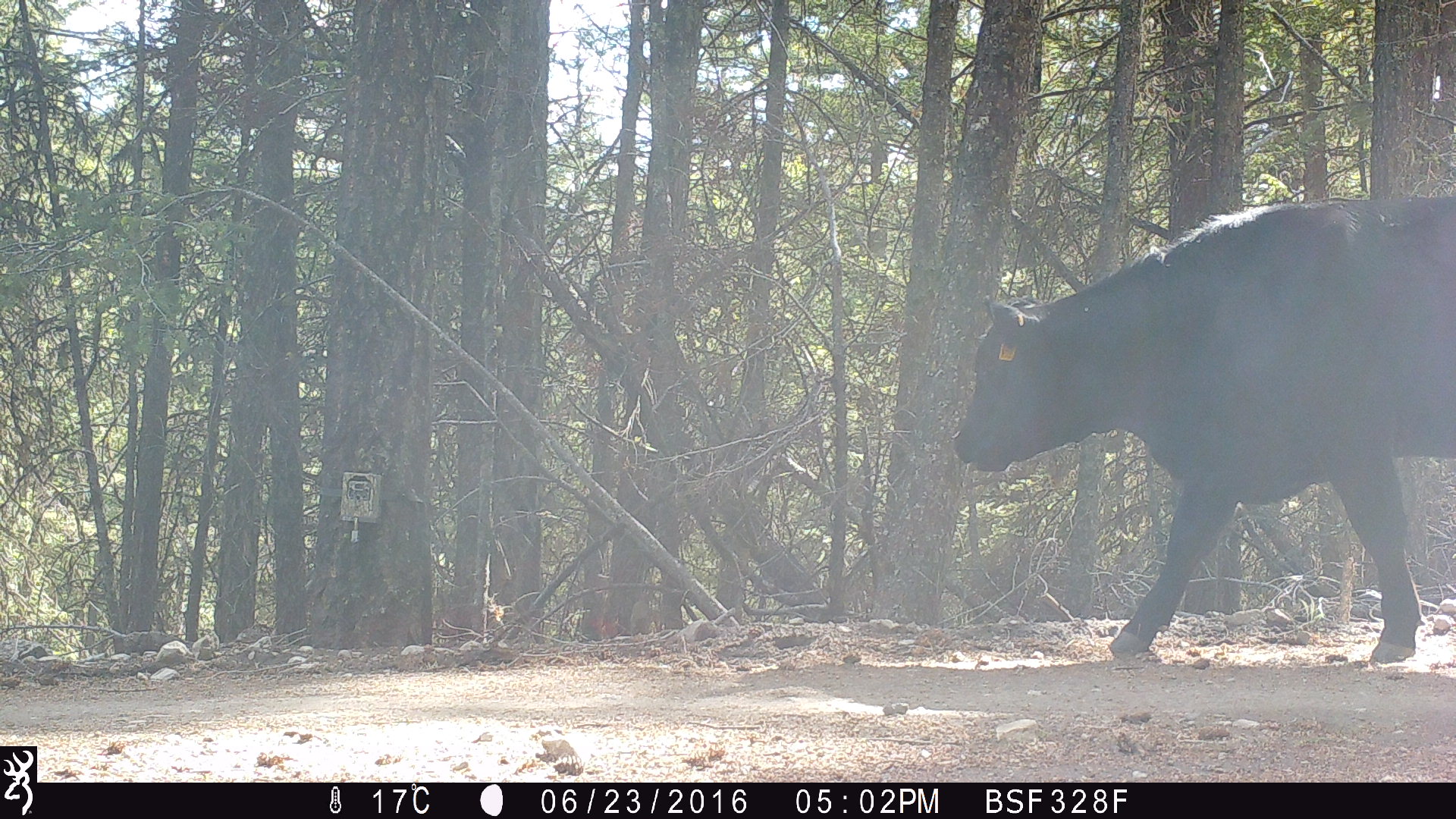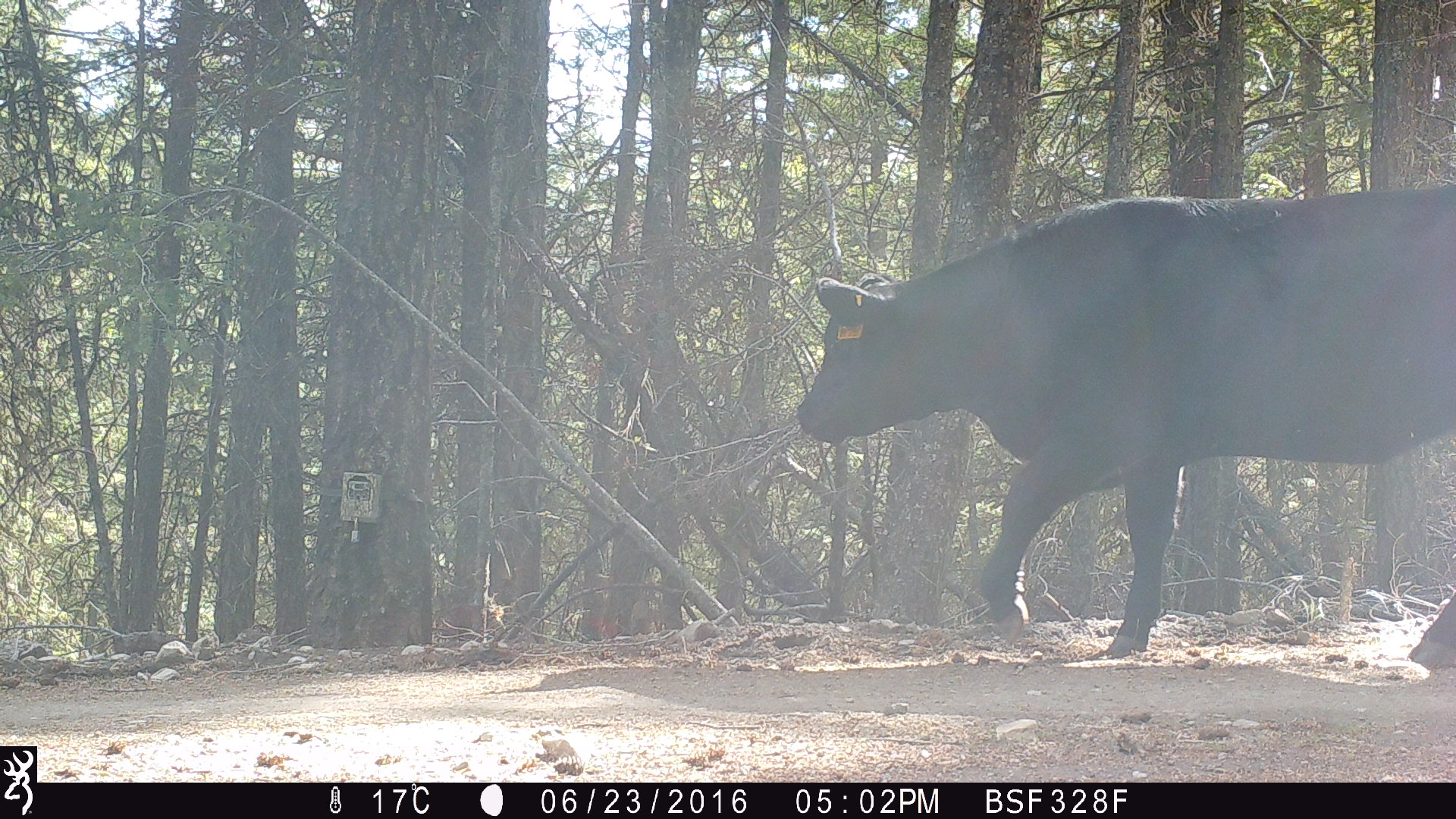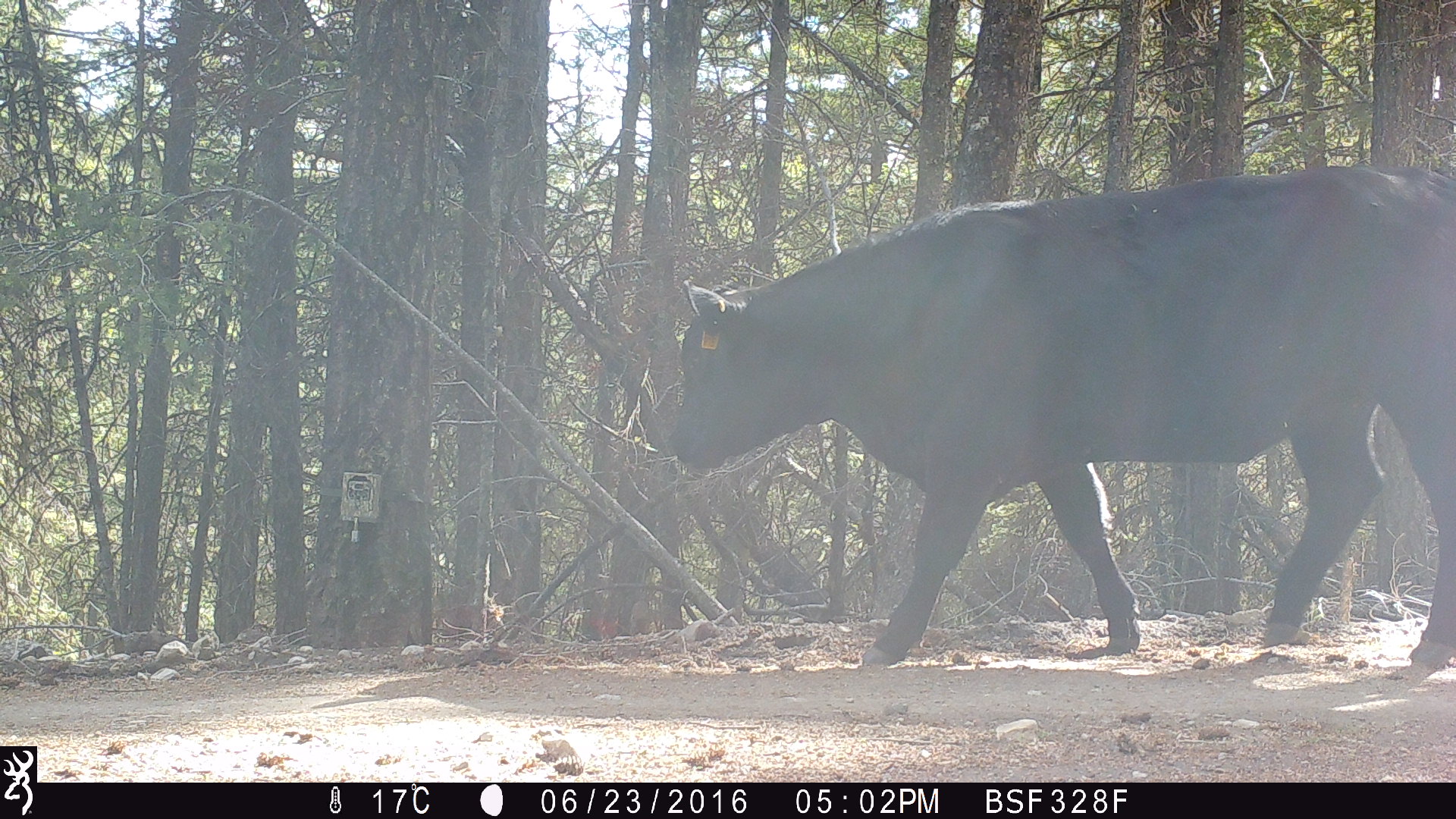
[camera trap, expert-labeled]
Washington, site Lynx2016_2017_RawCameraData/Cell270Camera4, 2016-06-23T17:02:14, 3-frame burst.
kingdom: Animalia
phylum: Chordata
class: Mammalia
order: Artiodactyla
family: Bovidae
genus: Bos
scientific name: Bos taurus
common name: domestic cattle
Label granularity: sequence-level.